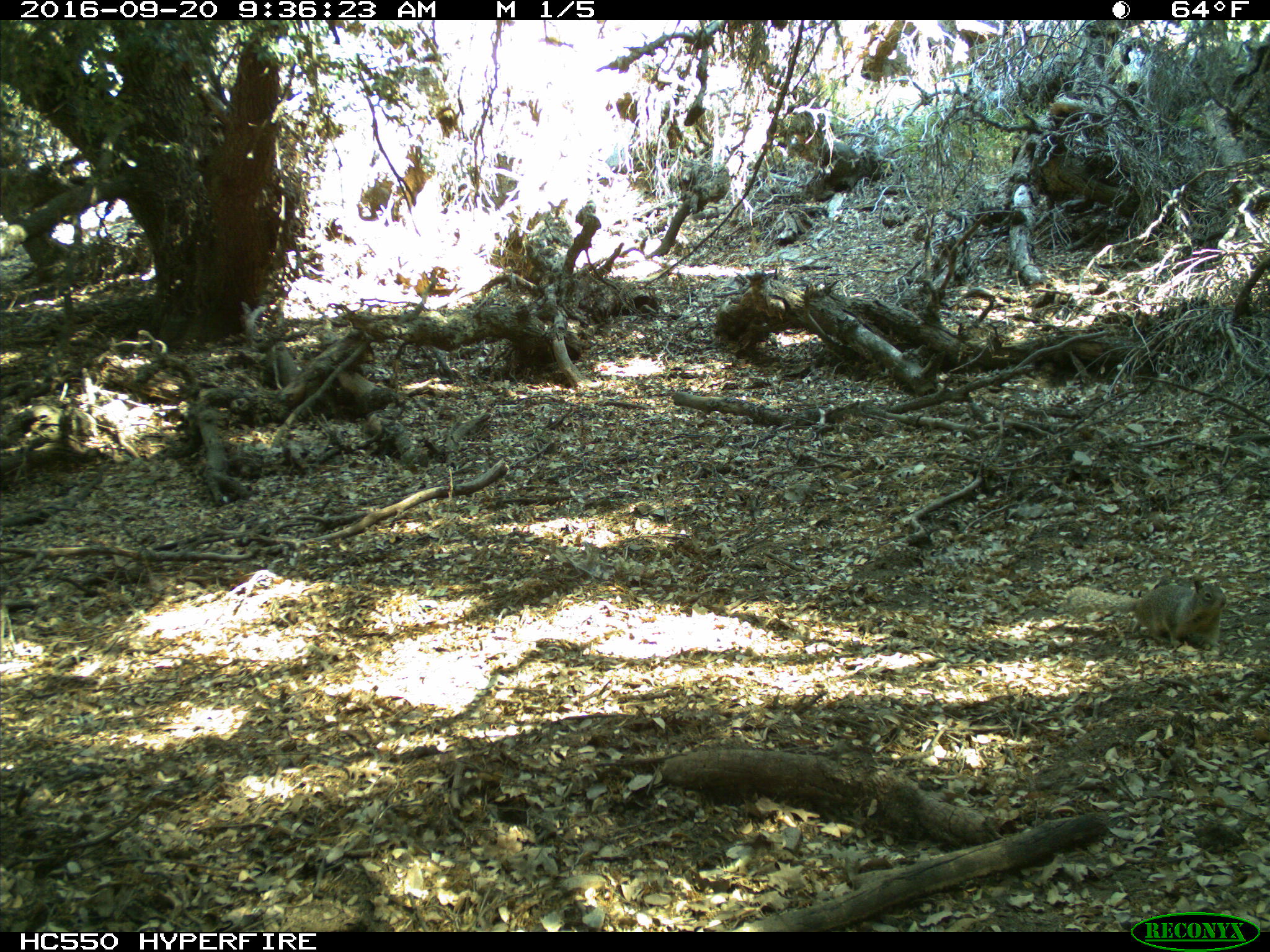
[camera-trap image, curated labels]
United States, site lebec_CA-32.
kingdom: Animalia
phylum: Chordata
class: Mammalia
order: Rodentia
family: Sciuridae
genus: Otospermophilus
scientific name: Otospermophilus beecheyi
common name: california ground squirrel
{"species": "Otospermophilus beecheyi (california ground squirrel)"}